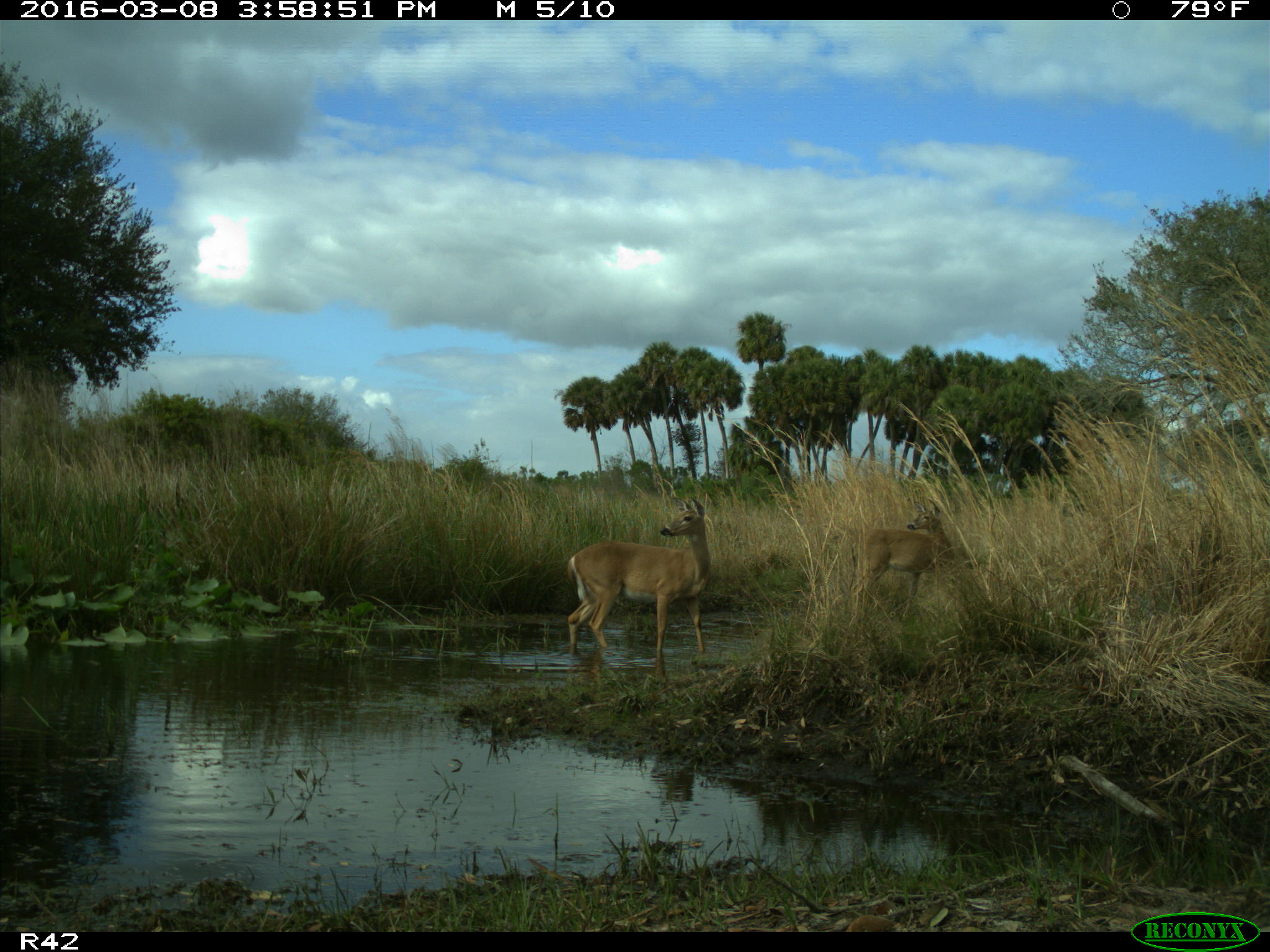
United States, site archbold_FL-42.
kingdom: Animalia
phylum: Chordata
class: Mammalia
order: Artiodactyla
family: Cervidae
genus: Odocoileus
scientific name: Odocoileus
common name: deer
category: unidentified deer